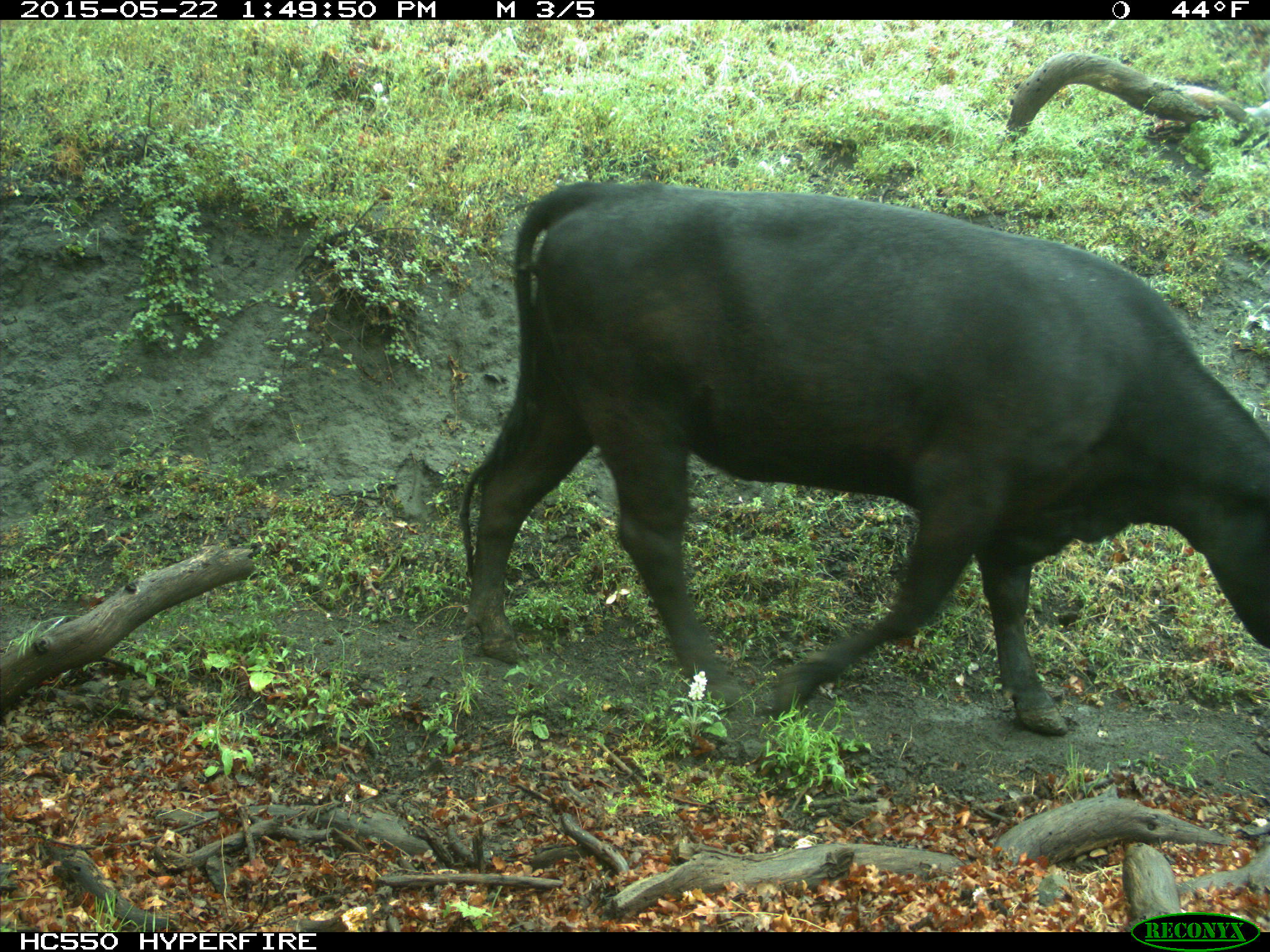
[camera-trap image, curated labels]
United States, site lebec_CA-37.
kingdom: Animalia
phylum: Chordata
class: Mammalia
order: Artiodactyla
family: Bovidae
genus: Bos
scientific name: Bos taurus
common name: domestic cow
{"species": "Bos taurus (domestic cow)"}